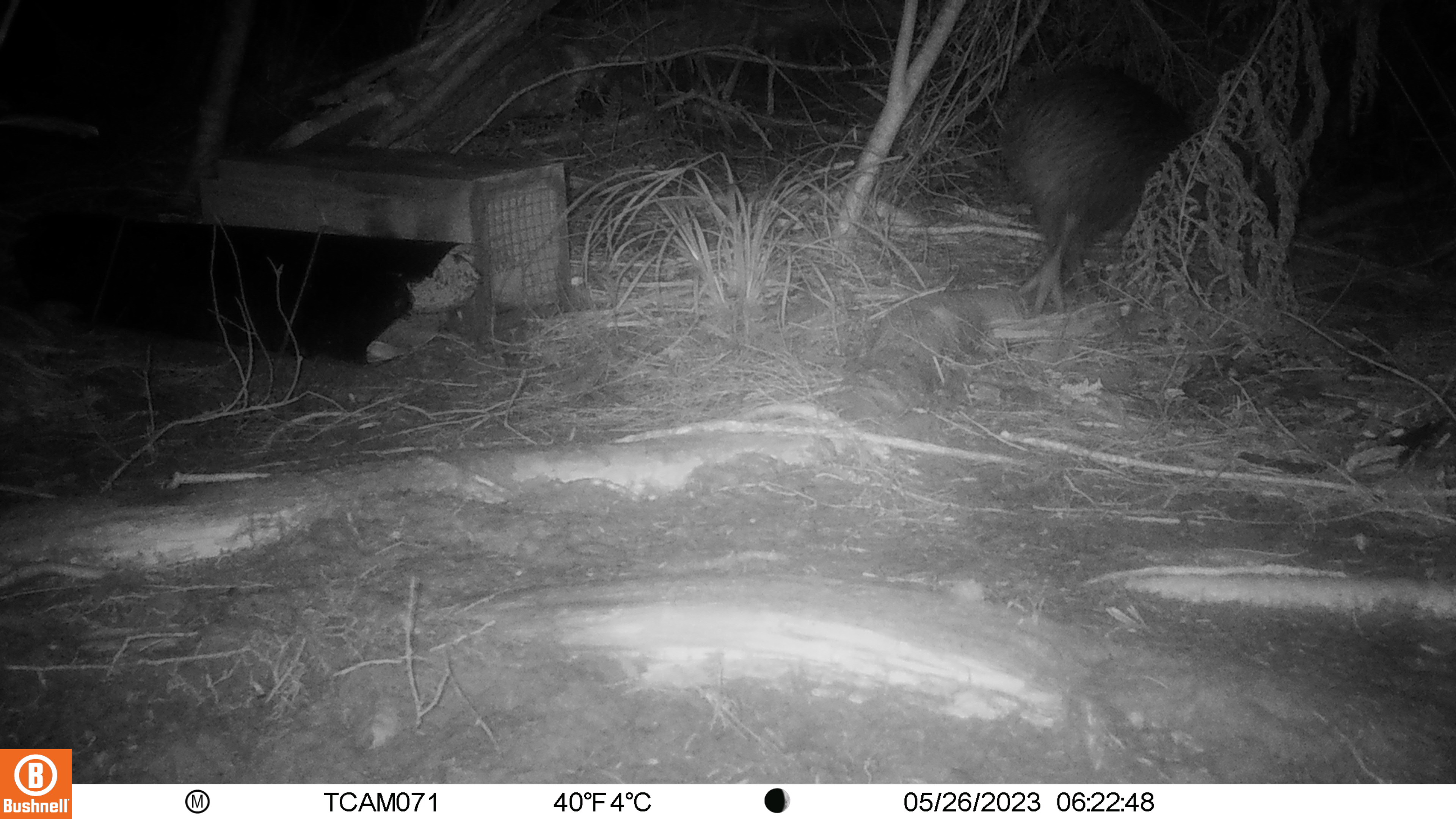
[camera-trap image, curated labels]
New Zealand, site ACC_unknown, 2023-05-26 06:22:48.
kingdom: Animalia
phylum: Chordata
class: Aves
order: Apterygiformes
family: Apterygidae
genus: Apteryx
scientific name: Apteryx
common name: kiwi